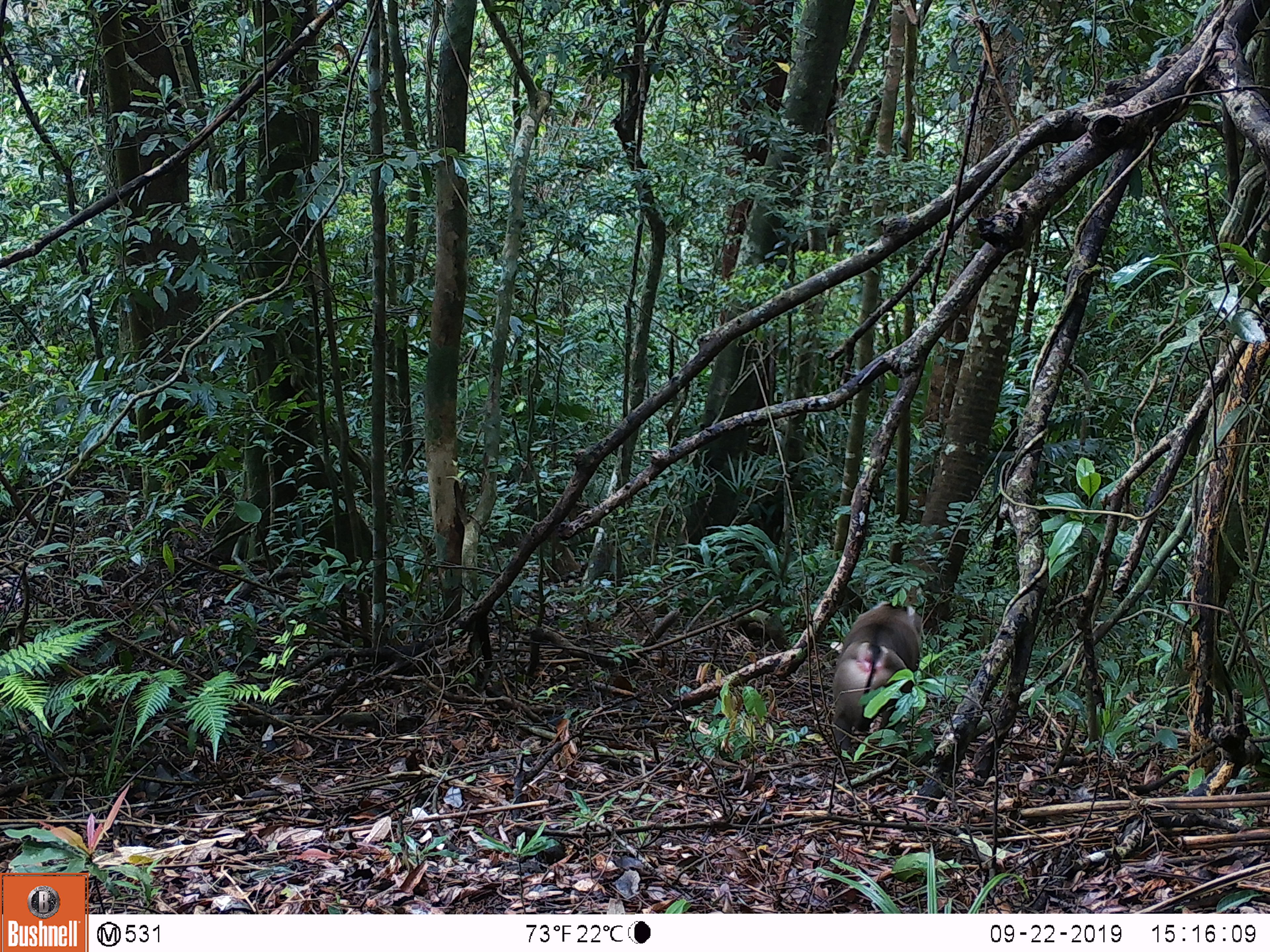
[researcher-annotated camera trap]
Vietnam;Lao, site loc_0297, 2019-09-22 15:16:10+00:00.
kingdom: Animalia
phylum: Chordata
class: Mammalia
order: Primates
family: Cercopithecidae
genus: Macaca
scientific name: Macaca nemestrina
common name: pig-tailed macaque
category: pig tailed macaque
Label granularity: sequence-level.